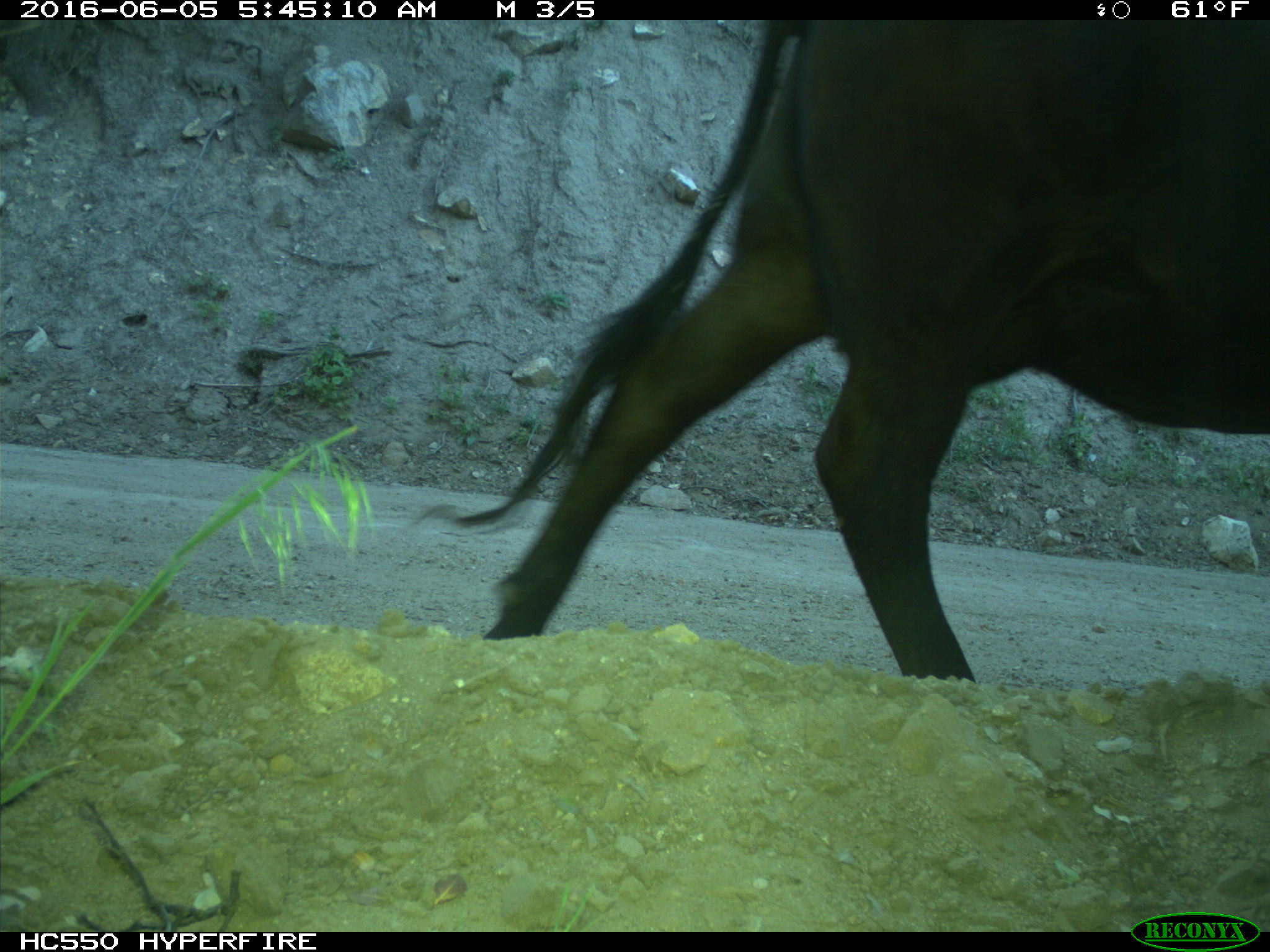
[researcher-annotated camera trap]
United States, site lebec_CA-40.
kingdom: Animalia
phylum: Chordata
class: Mammalia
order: Artiodactyla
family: Bovidae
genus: Bos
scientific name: Bos taurus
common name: domestic cow